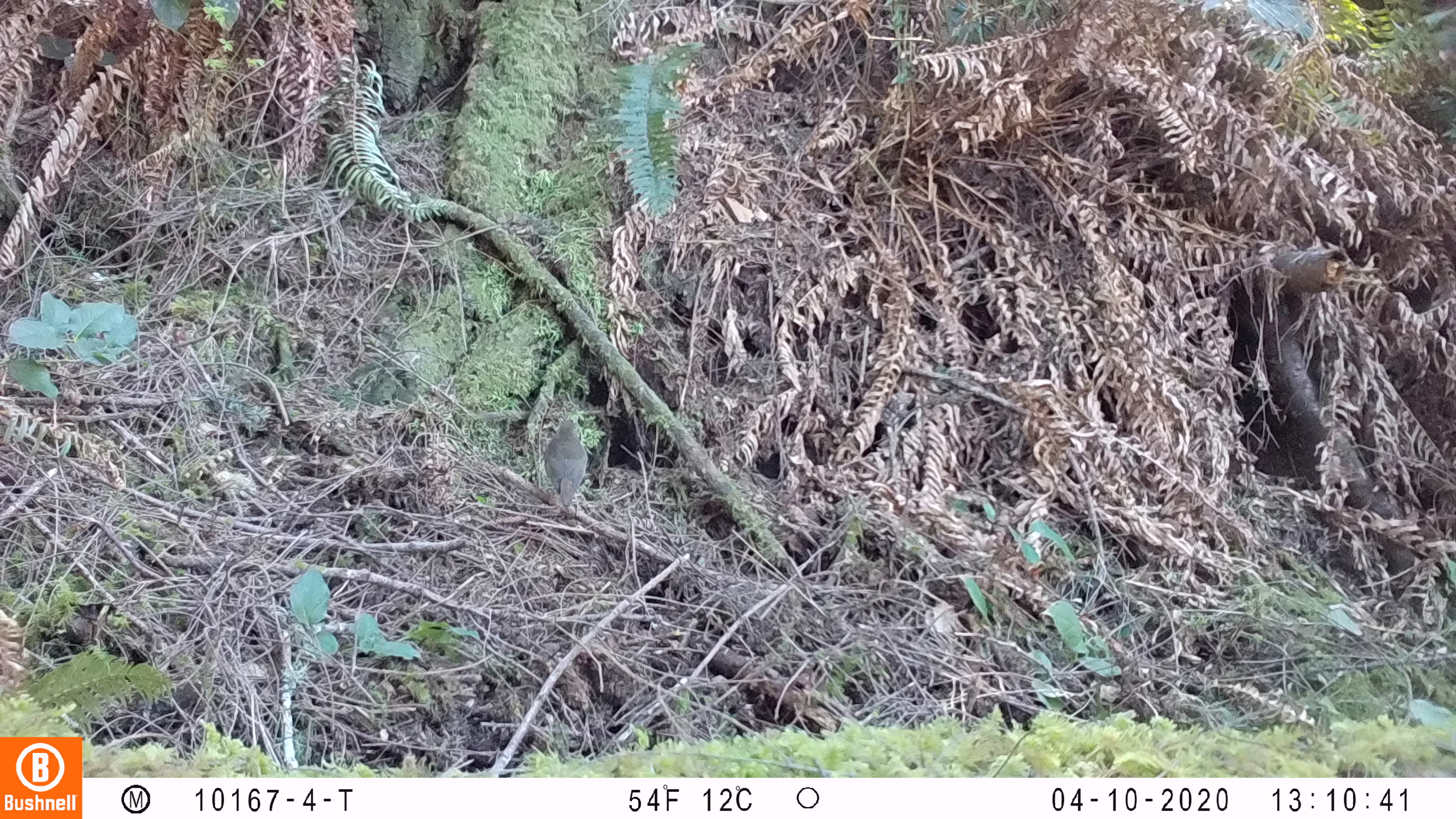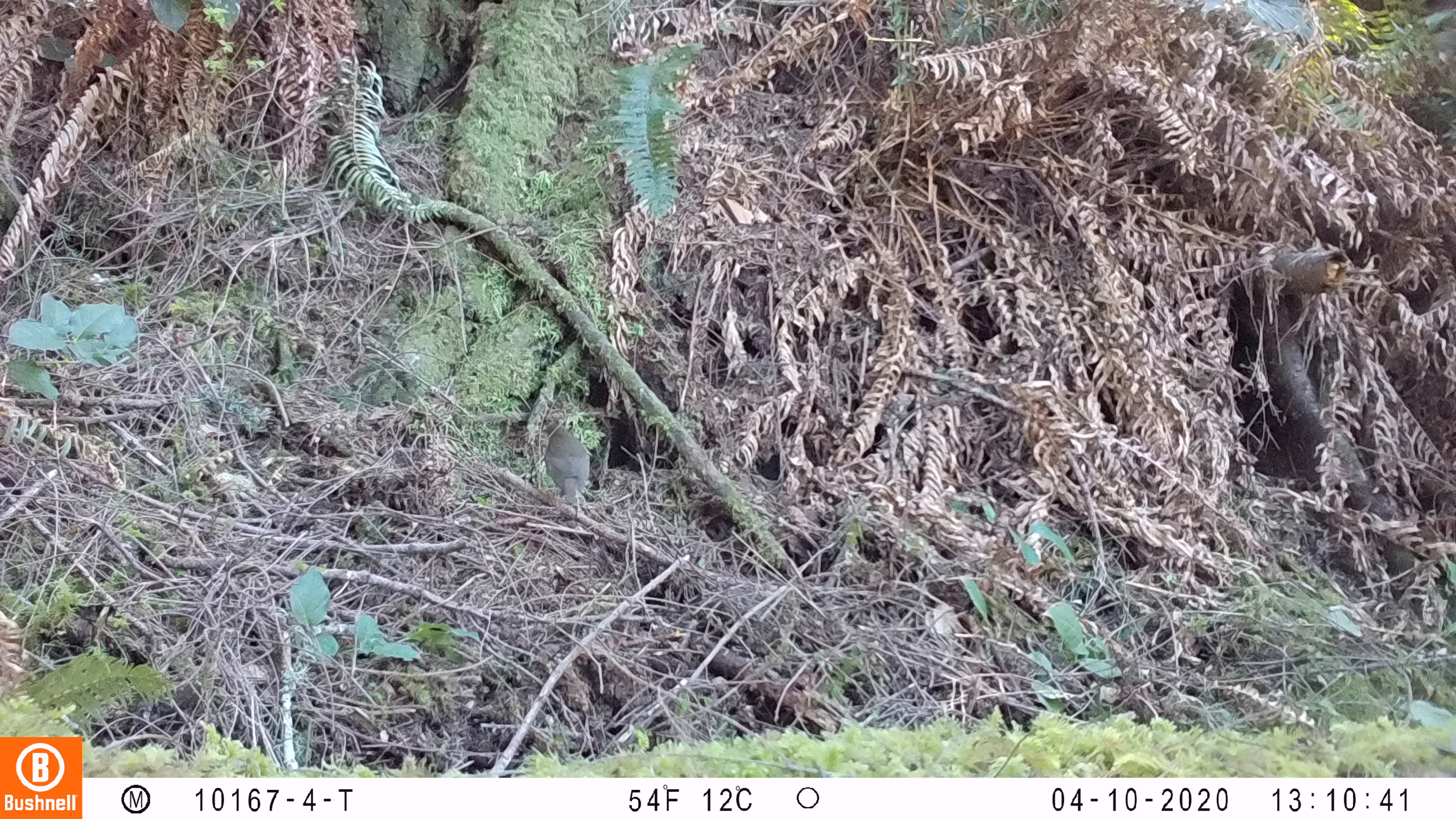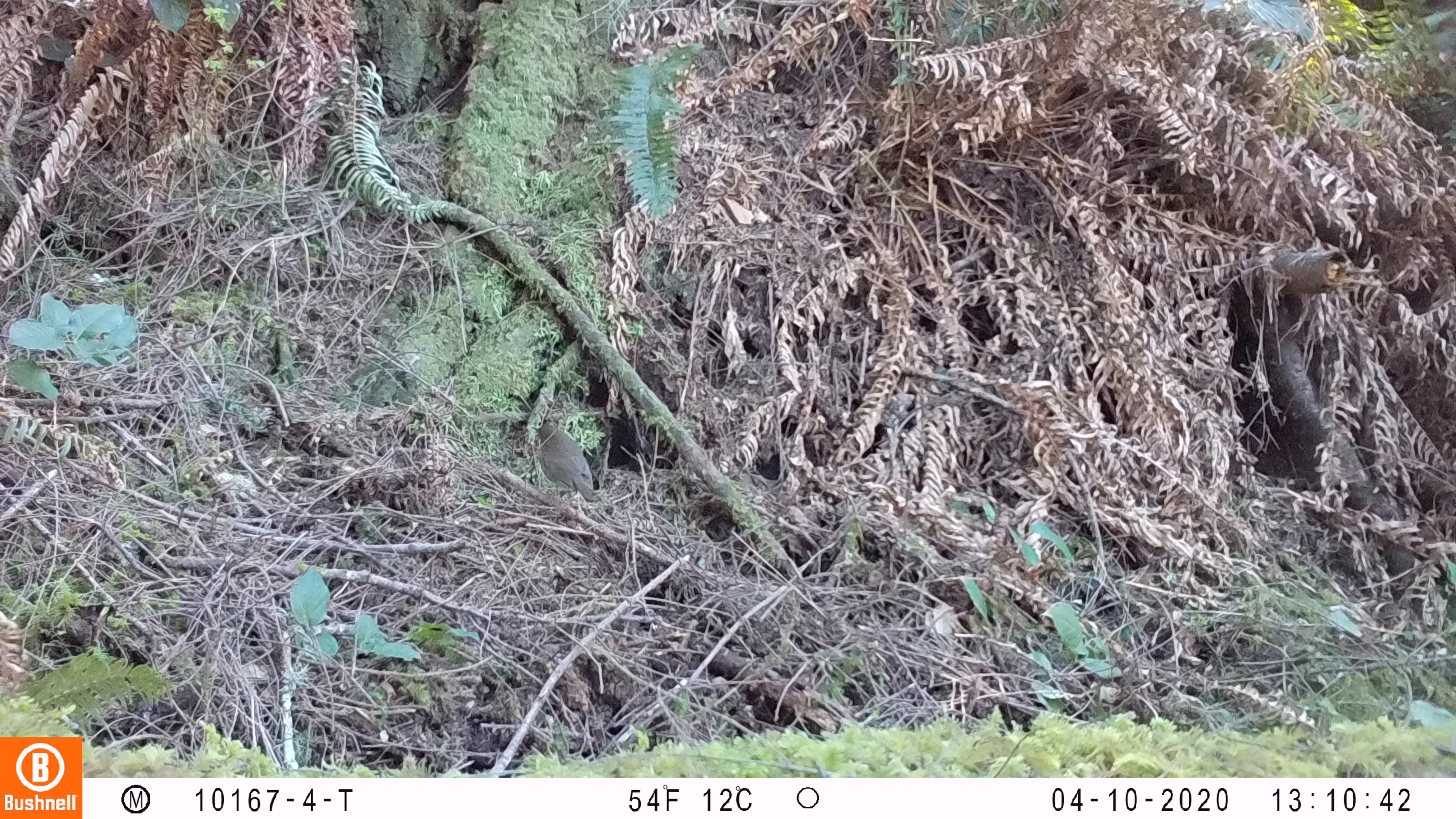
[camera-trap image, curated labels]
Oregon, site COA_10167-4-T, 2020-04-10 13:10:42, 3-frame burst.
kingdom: Animalia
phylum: Chordata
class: Aves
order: Passeriformes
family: Turdidae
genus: Catharus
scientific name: Catharus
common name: brown thrushes and nightingale-thrushes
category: catharus species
Catharus species (brown thrushes and nightingale-thrushes) (Catharus).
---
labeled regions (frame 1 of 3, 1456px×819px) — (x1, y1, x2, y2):
catharus species: (530, 408, 596, 530)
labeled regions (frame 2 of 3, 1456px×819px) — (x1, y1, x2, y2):
catharus species: (533, 413, 601, 521)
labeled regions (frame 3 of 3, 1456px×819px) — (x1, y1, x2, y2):
catharus species: (522, 410, 608, 531)